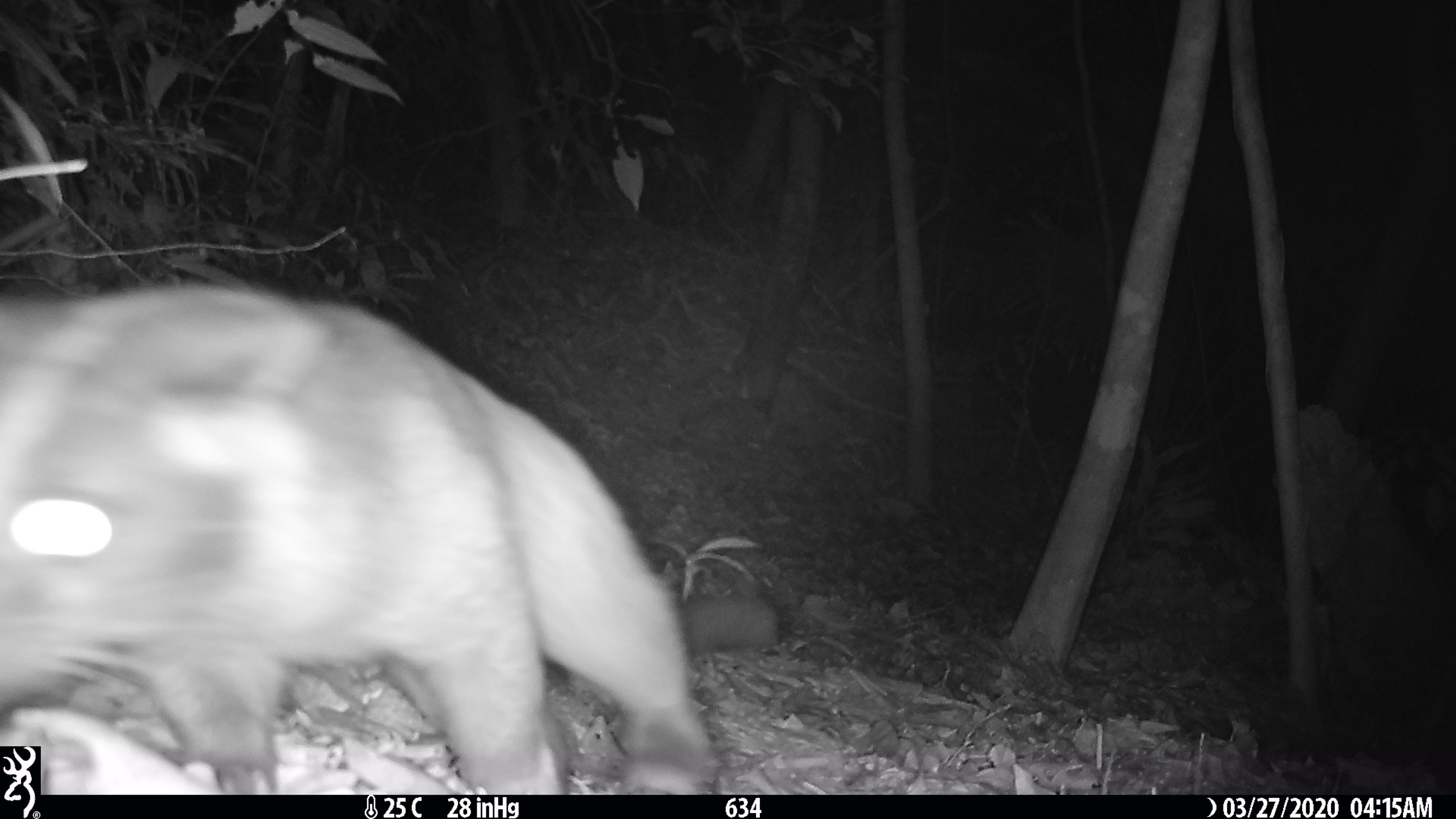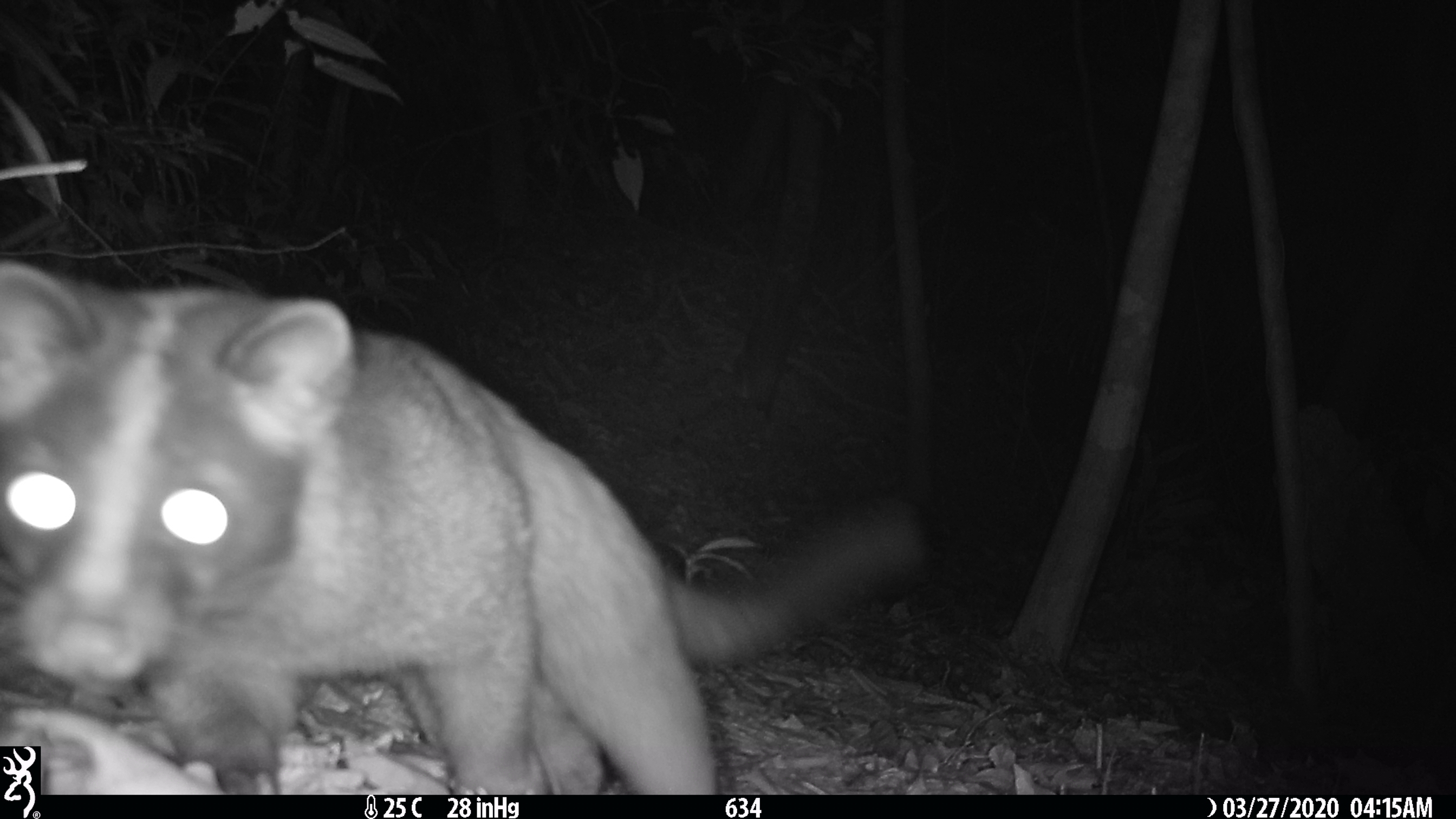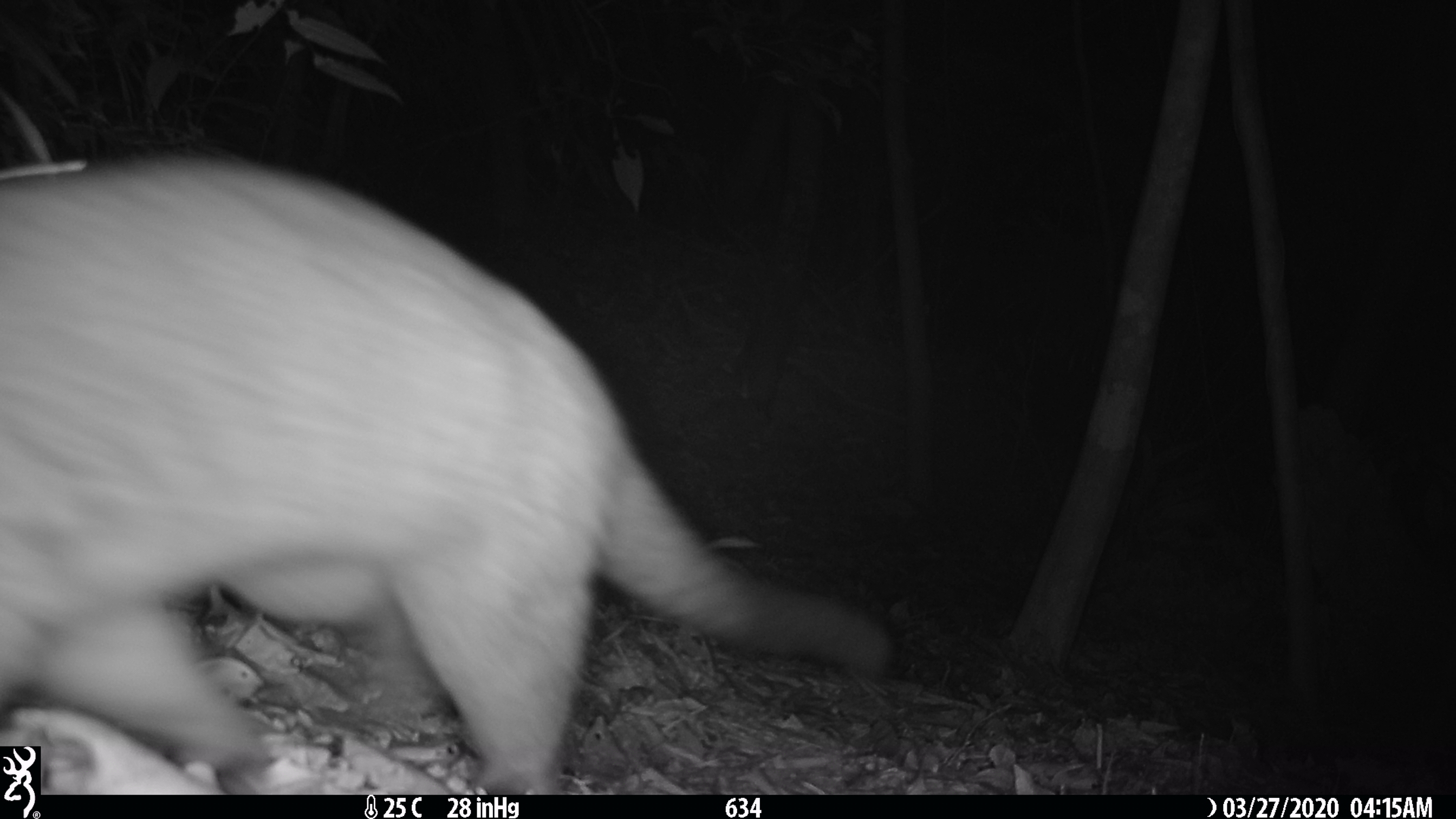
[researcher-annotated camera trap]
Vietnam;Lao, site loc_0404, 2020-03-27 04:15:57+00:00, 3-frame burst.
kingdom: Animalia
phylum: Chordata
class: Mammalia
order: Carnivora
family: Viverridae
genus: Paguma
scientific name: Paguma larvata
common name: masked palm civet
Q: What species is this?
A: Masked palm civet (Paguma larvata).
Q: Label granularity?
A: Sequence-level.